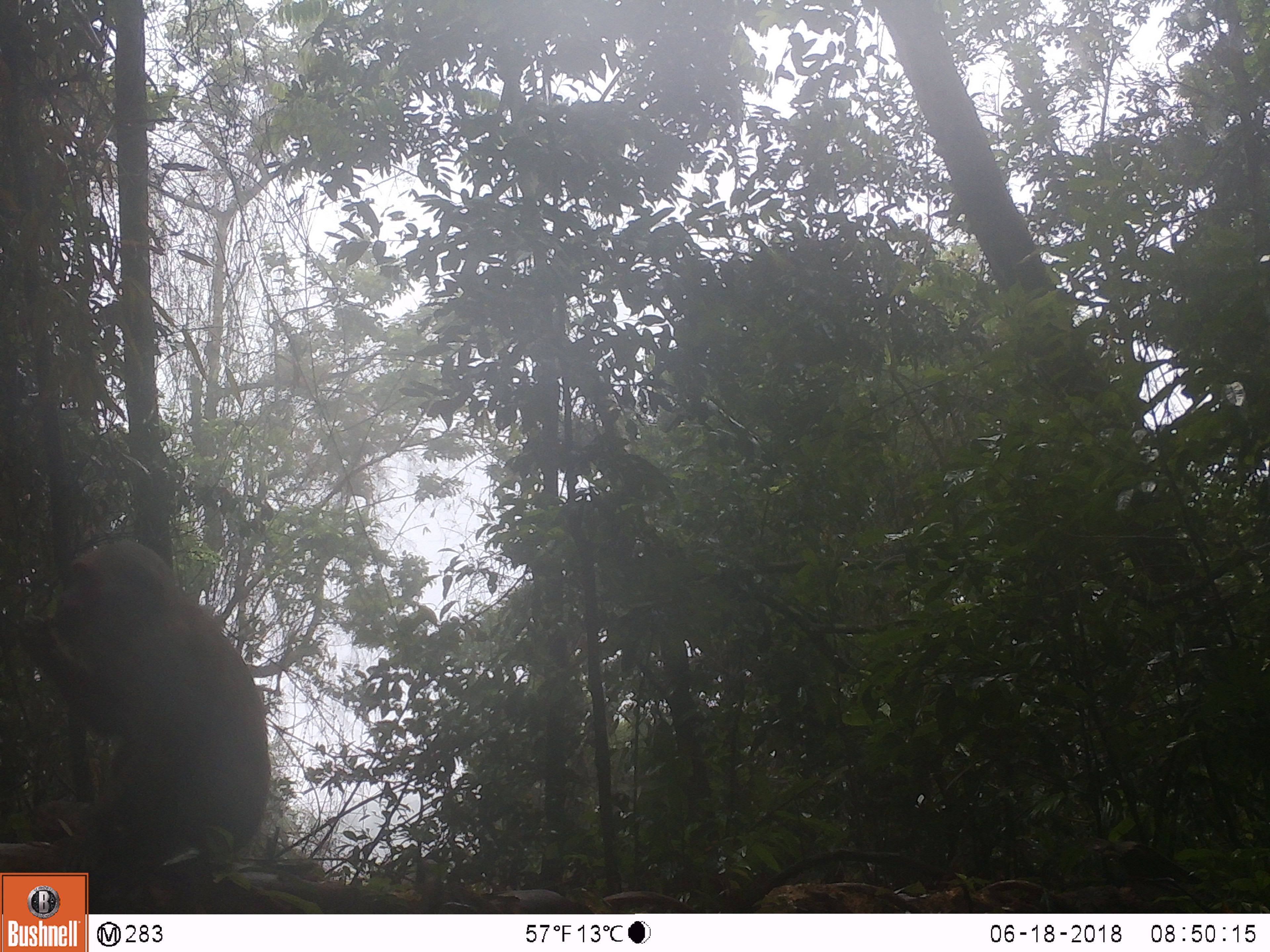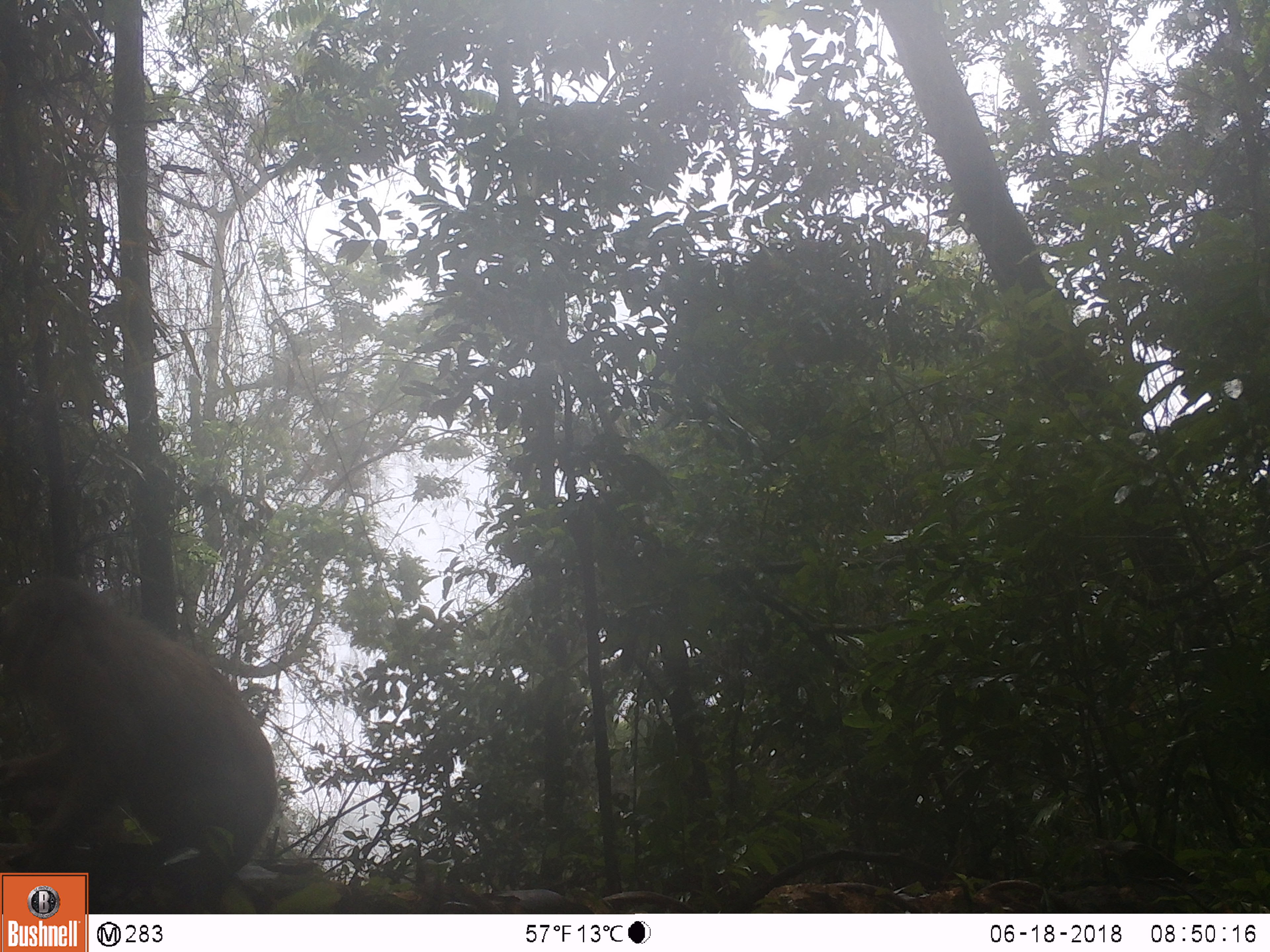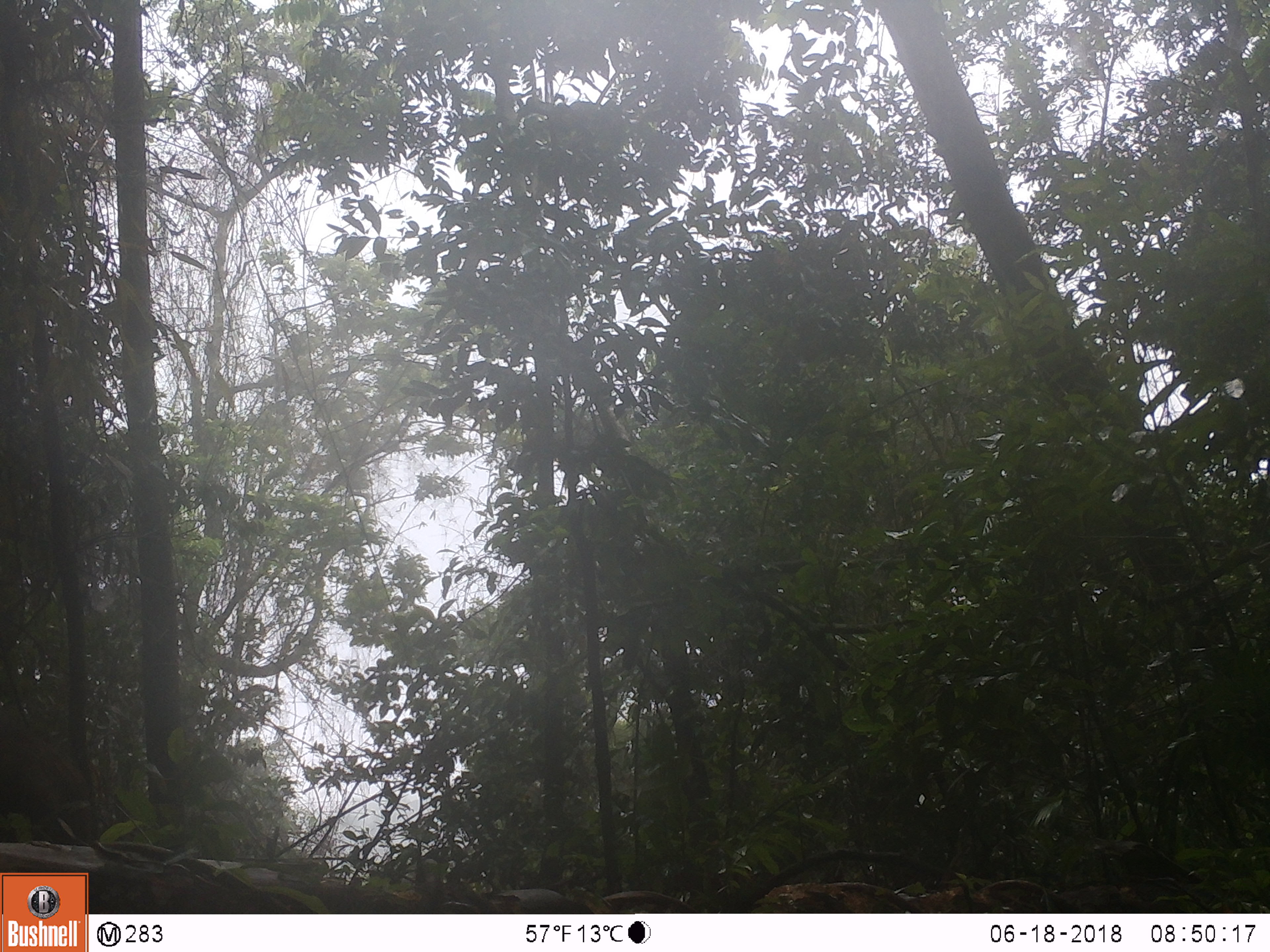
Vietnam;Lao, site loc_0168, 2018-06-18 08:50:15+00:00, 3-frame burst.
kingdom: Animalia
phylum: Chordata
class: Mammalia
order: Primates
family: Cercopithecidae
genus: Macaca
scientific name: Macaca arctoides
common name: stump-tailed macaque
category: stump tailed macaque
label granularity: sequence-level